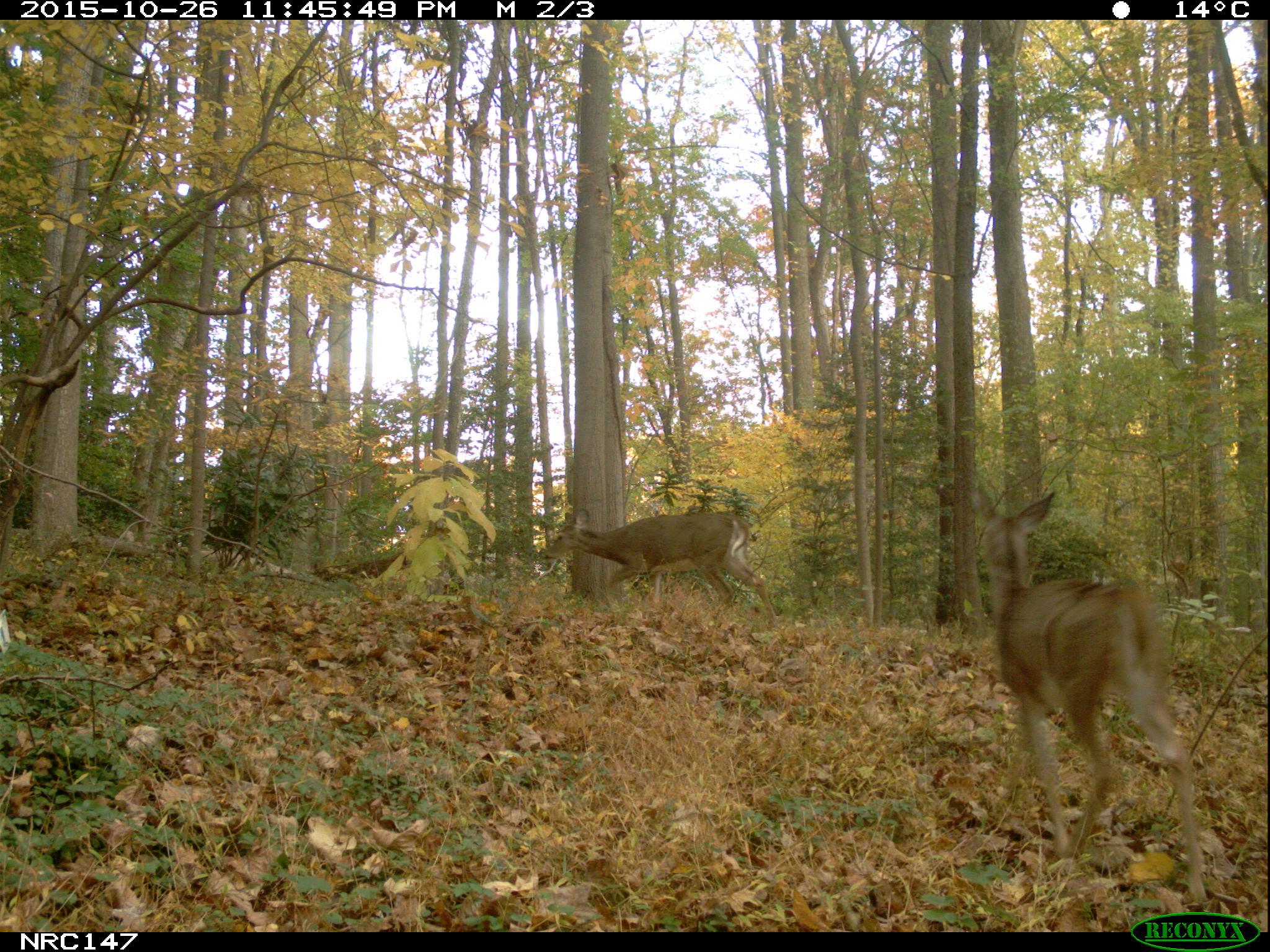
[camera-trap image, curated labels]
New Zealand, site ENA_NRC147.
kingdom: Animalia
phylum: Chordata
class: Mammalia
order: Artiodactyla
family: Cervidae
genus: Odocoileus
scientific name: Odocoileus virginianus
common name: white-tailed deer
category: white tailed deer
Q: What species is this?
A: White tailed deer (white-tailed deer) (Odocoileus virginianus).